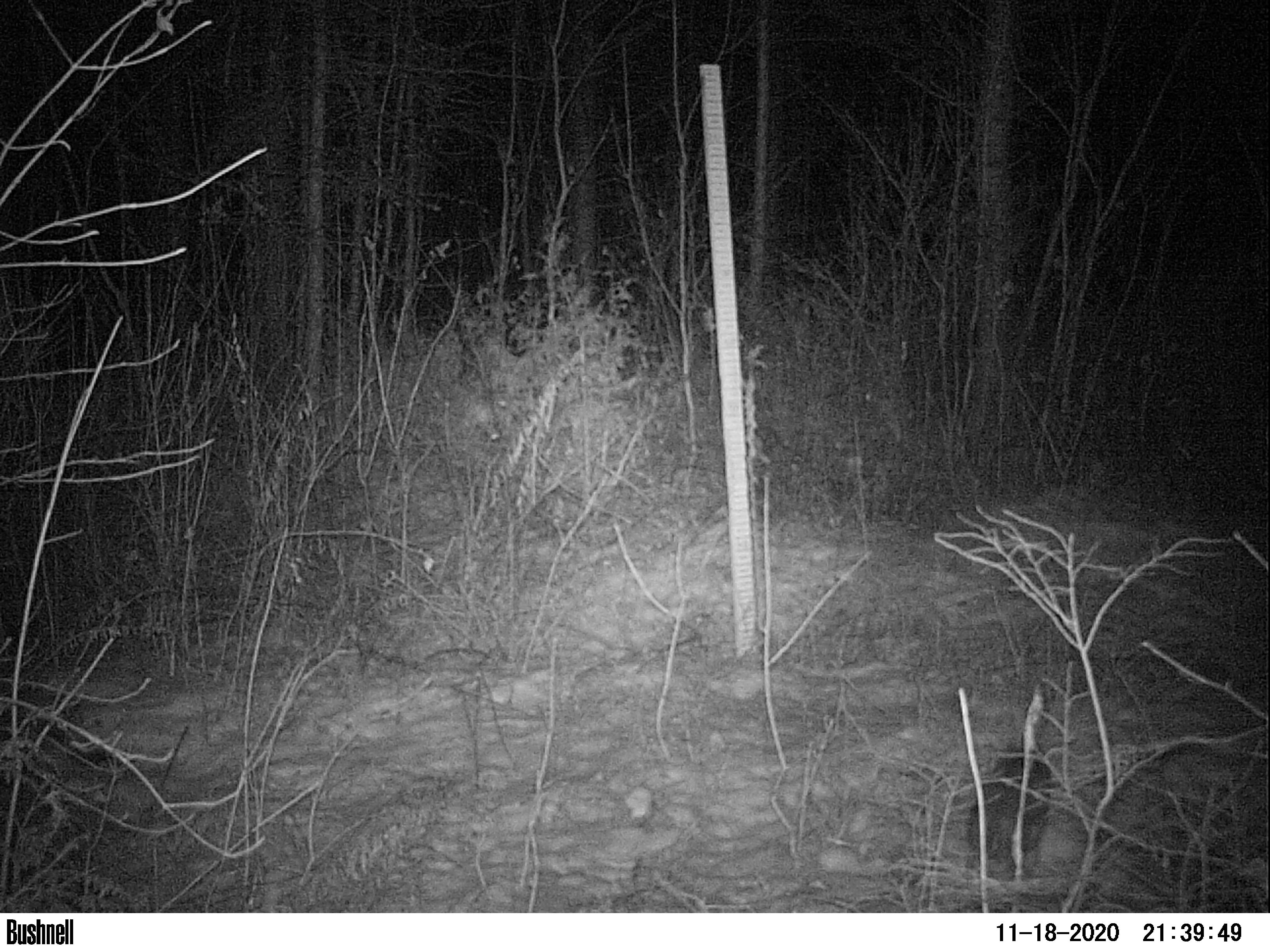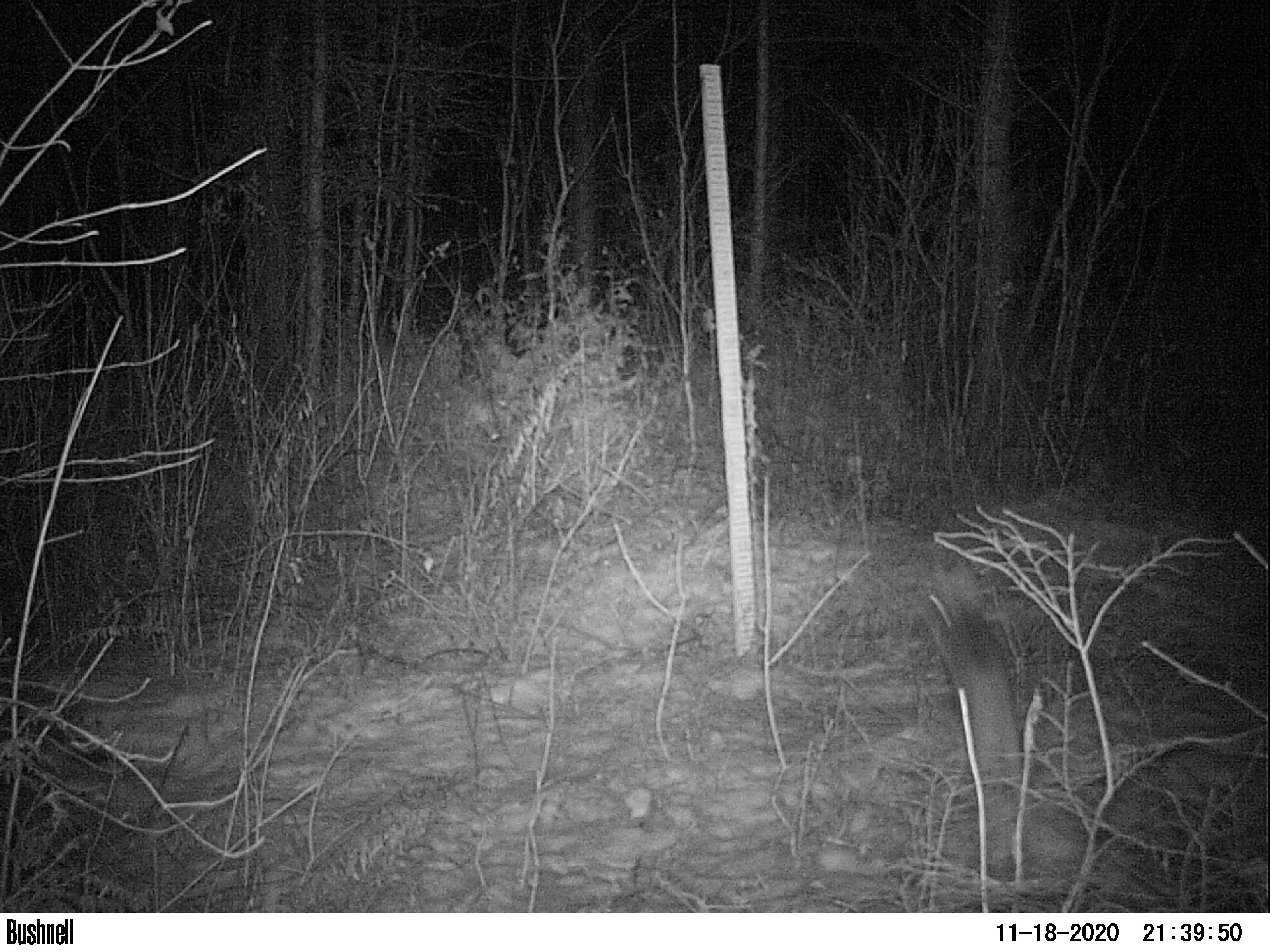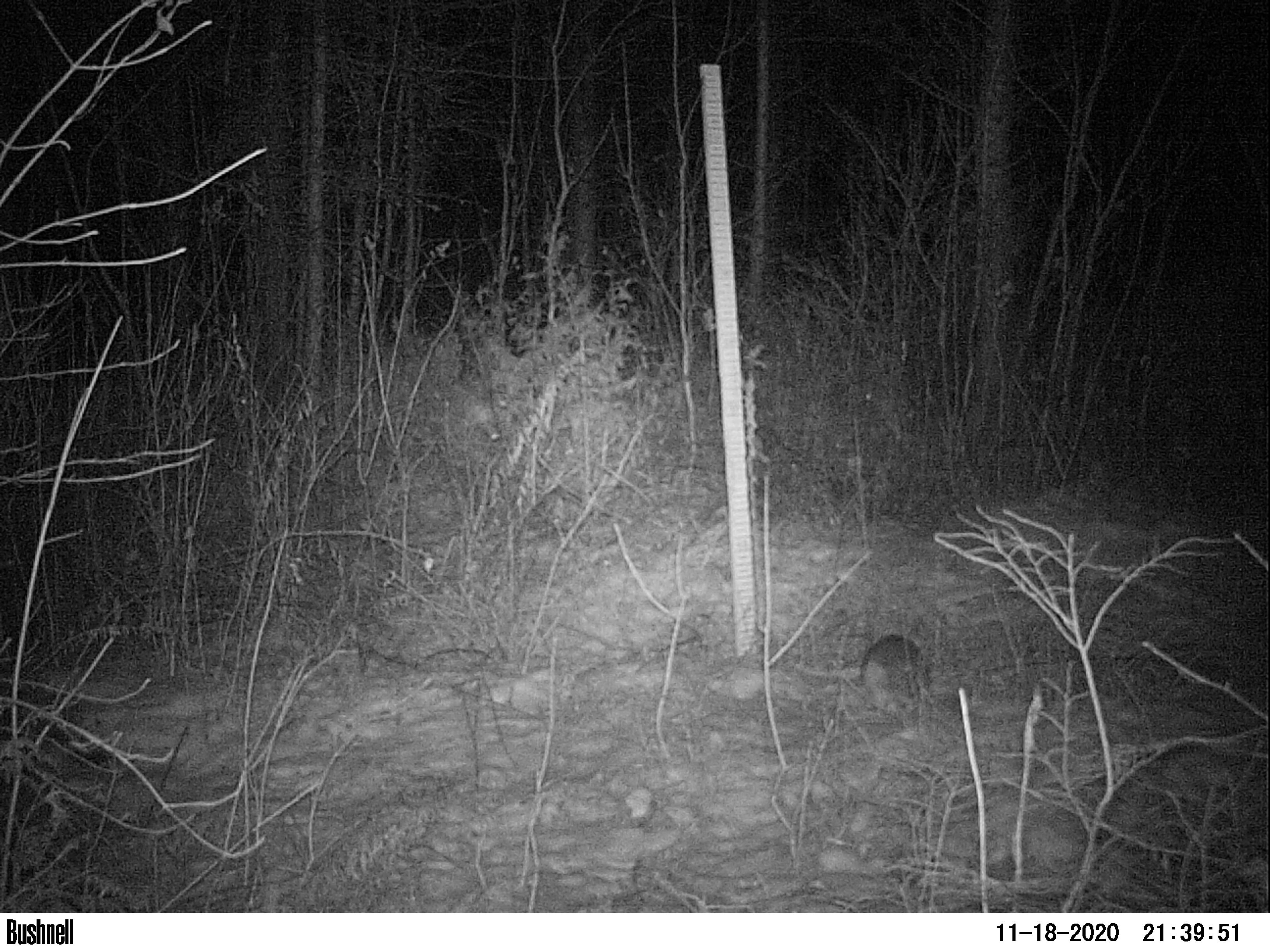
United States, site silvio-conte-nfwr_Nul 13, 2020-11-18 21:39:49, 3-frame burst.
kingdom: Animalia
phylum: Chordata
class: Mammalia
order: Lagomorpha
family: Leporidae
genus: Lepus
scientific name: Lepus americanus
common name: snowshoe hare